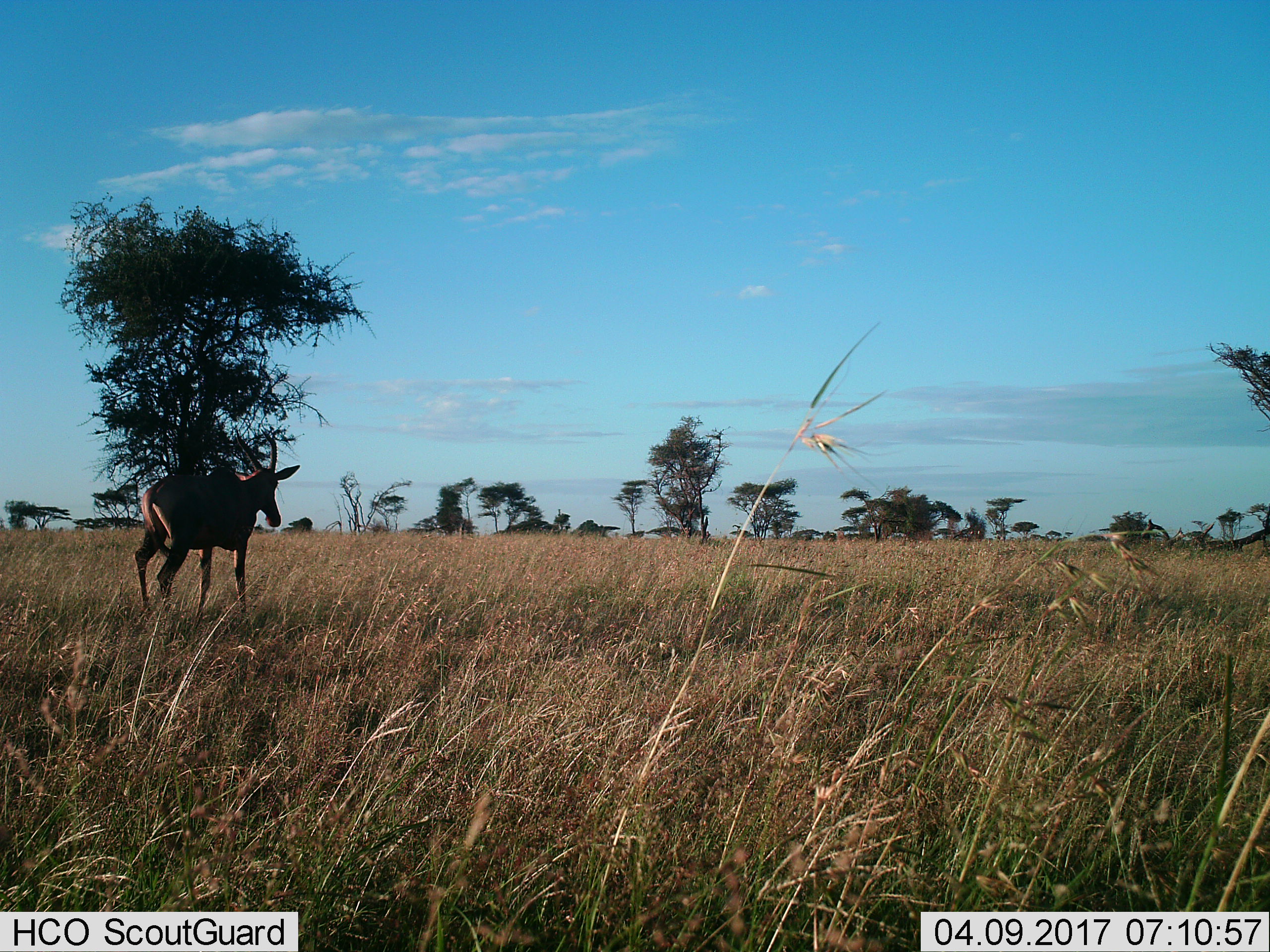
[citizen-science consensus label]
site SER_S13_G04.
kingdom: Animalia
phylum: Chordata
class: Mammalia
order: Artiodactyla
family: Bovidae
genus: Damaliscus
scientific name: Damaliscus lunatus jimela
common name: topi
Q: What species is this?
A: Topi (Damaliscus lunatus jimela).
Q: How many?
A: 1.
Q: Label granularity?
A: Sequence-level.